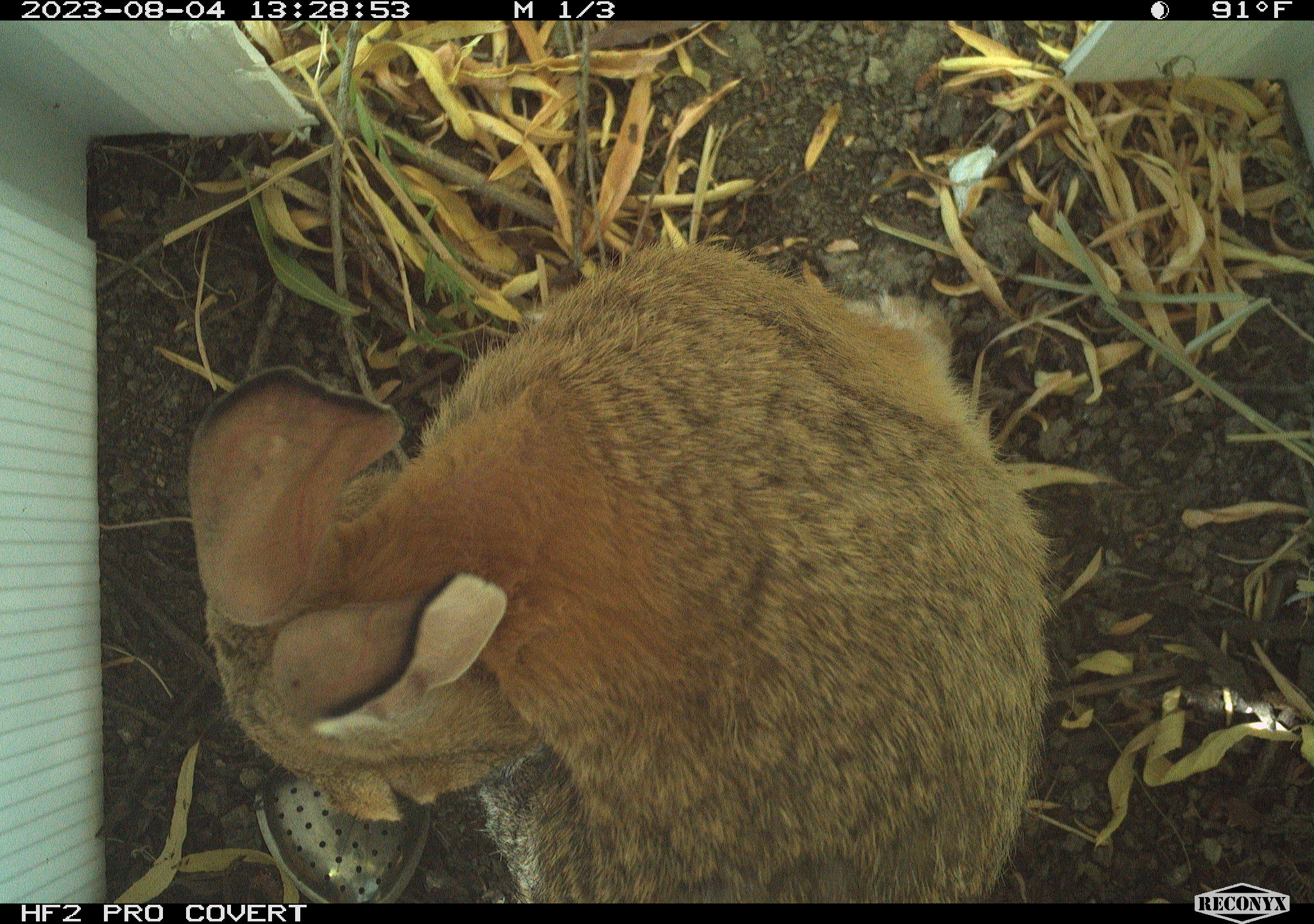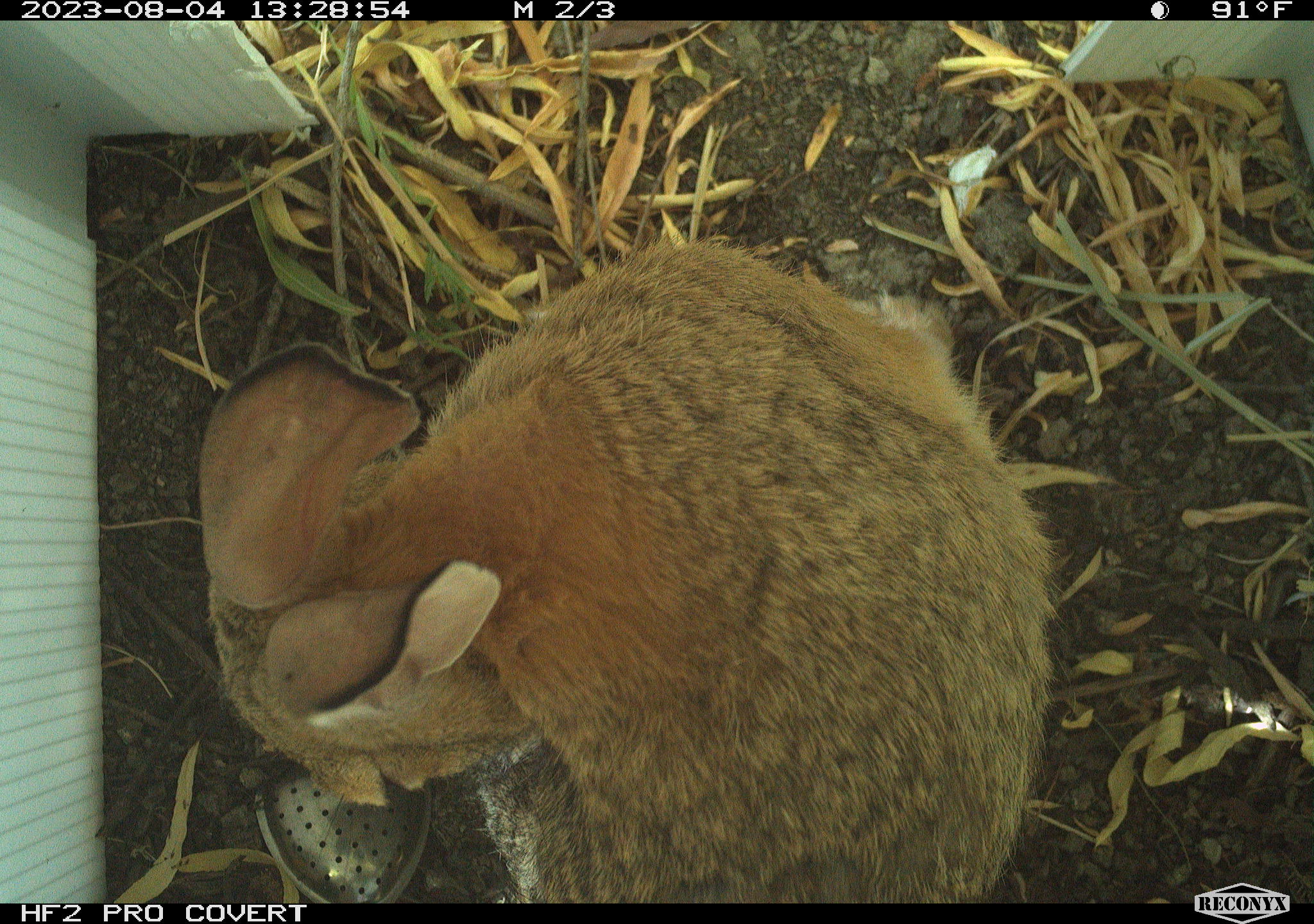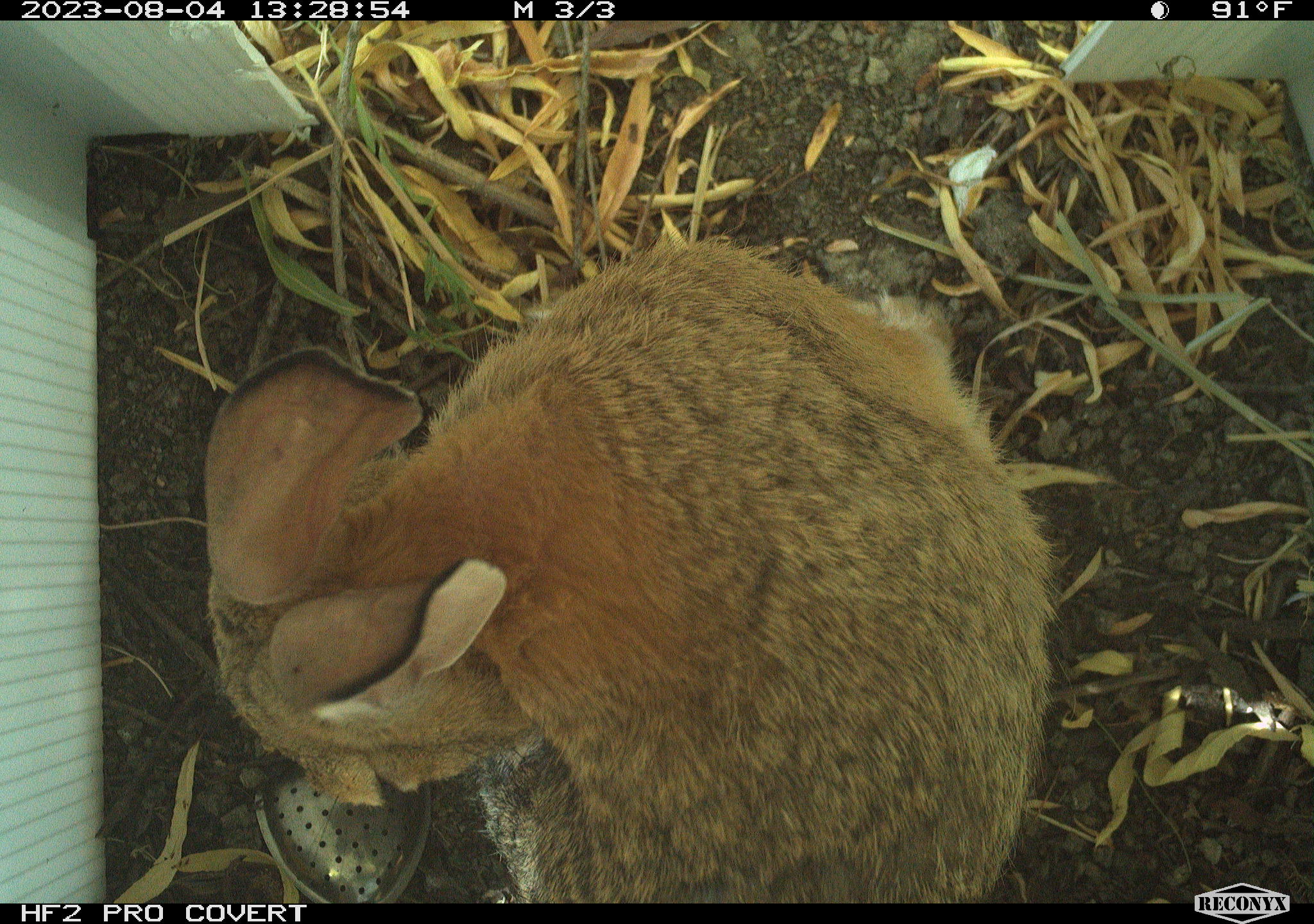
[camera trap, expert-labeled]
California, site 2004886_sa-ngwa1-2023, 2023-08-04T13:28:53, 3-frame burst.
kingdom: Animalia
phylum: Chordata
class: Mammalia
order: Lagomorpha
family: Leporidae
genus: Sylvilagus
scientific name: Sylvilagus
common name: cottontail rabbits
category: sylvilagus species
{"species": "sylvilagus species (cottontail rabbits) (Sylvilagus)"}